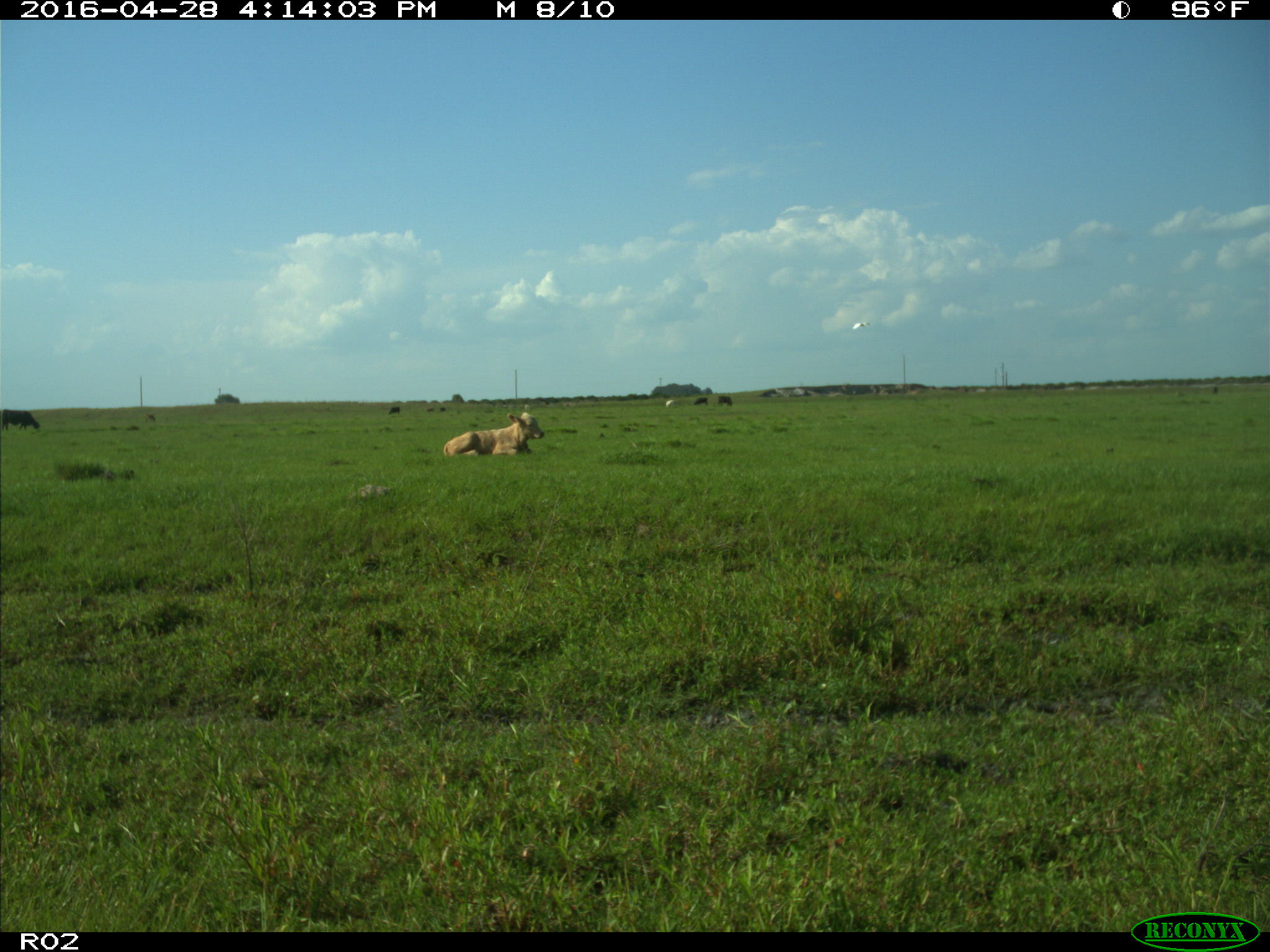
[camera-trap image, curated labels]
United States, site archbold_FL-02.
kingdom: Animalia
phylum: Chordata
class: Mammalia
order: Artiodactyla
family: Bovidae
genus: Bos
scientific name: Bos taurus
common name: domestic cow